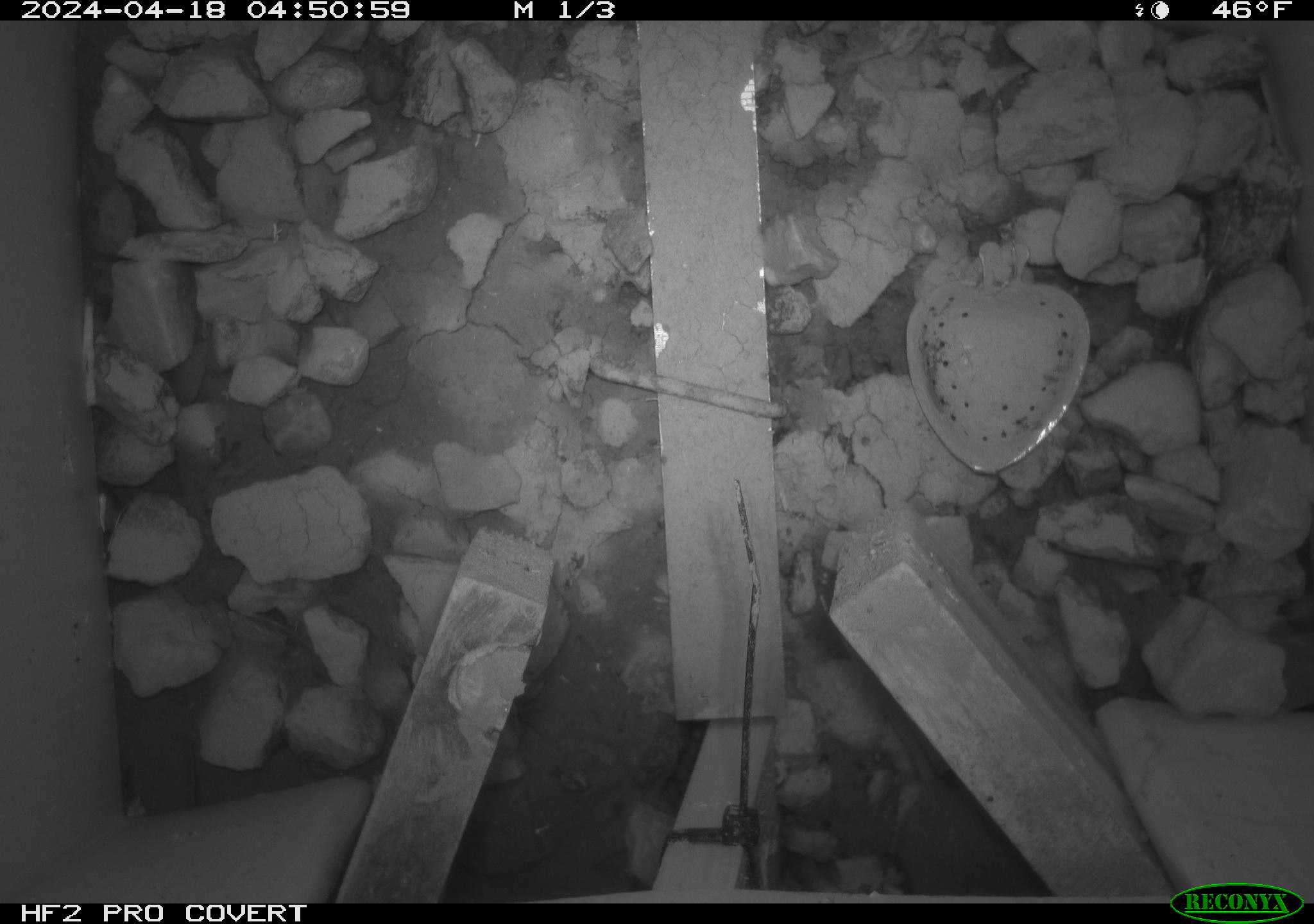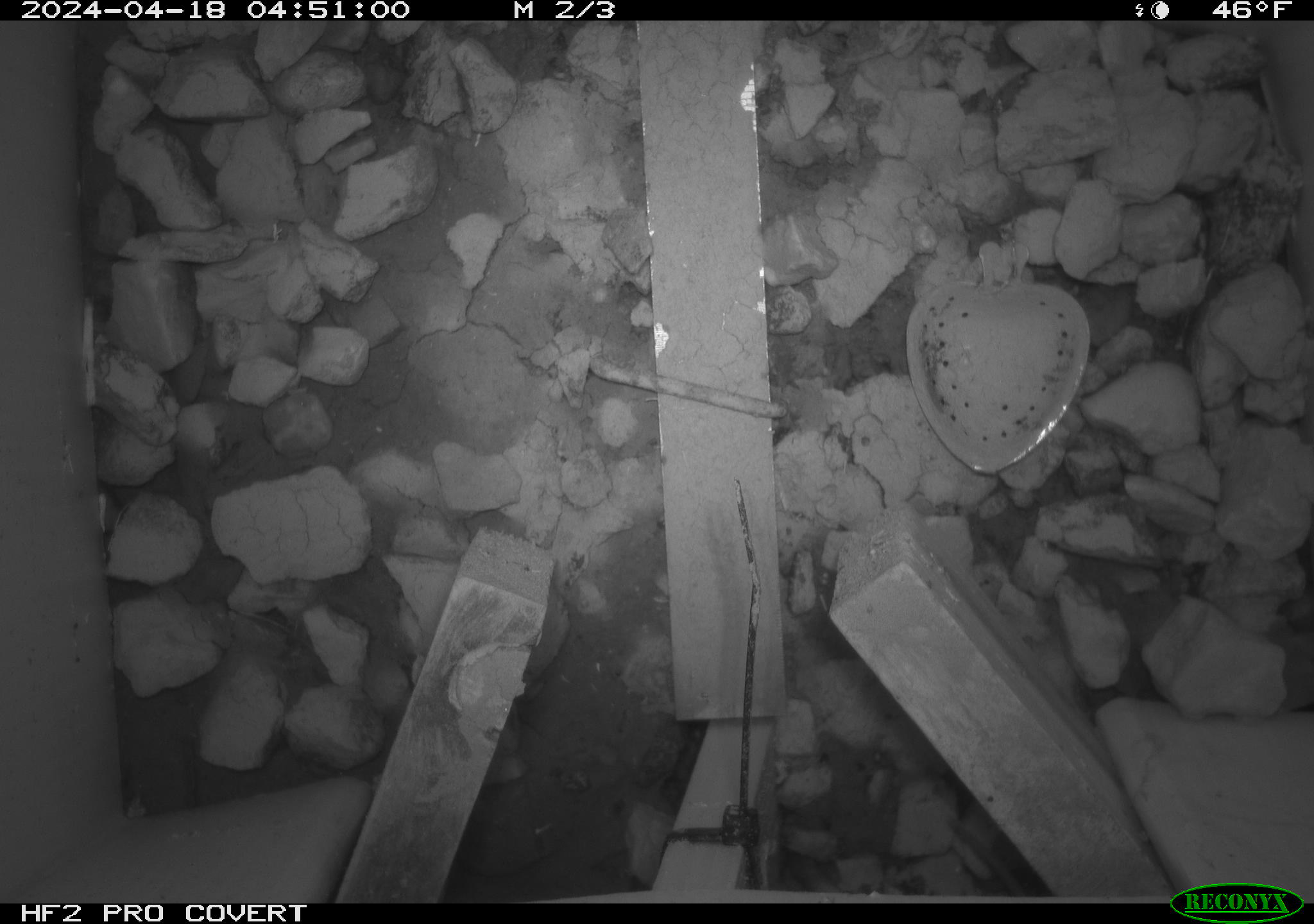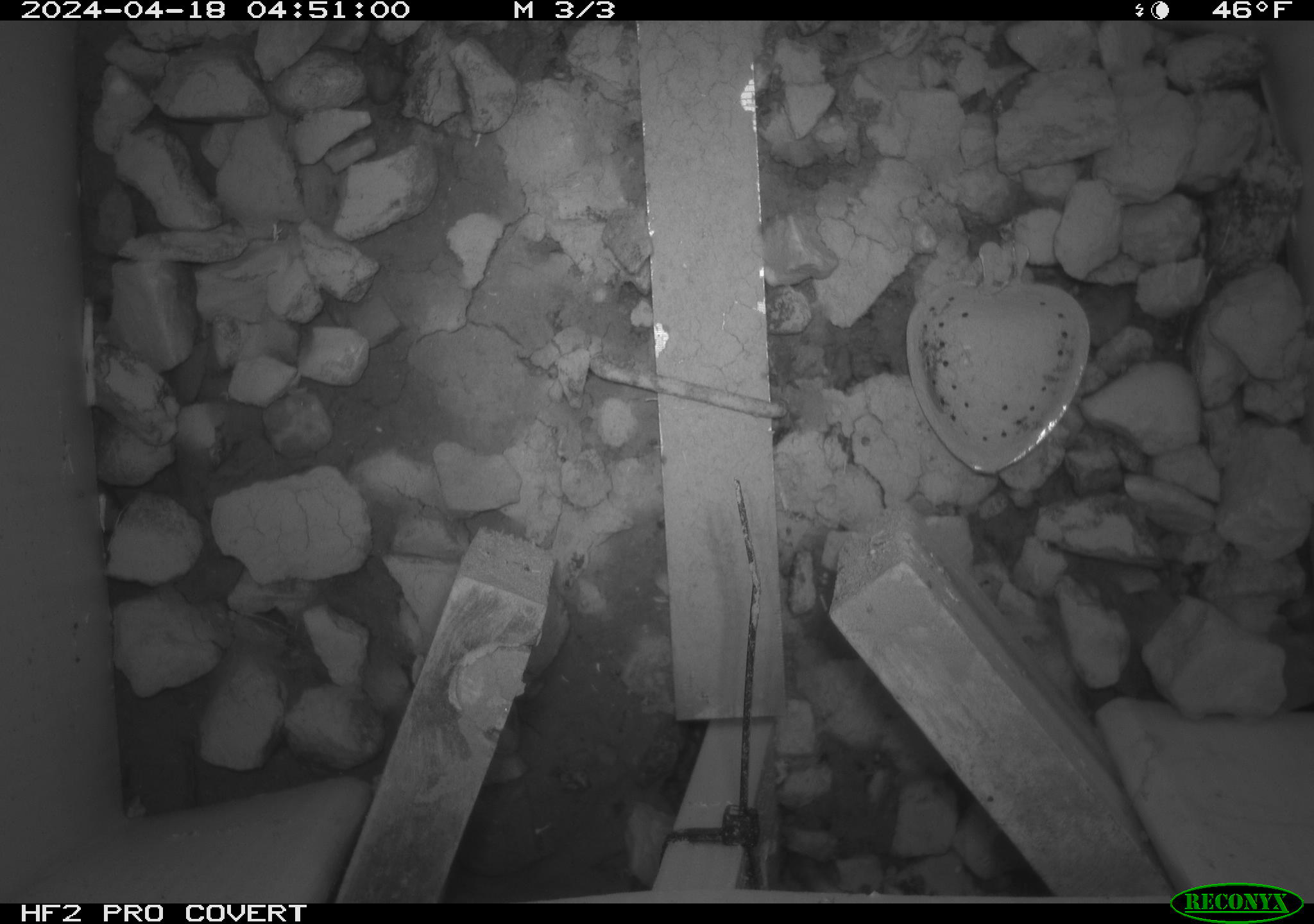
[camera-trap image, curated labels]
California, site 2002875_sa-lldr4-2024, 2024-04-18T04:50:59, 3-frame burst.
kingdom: Animalia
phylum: Chordata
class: Mammalia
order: Rodentia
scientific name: Rodentia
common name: rodent